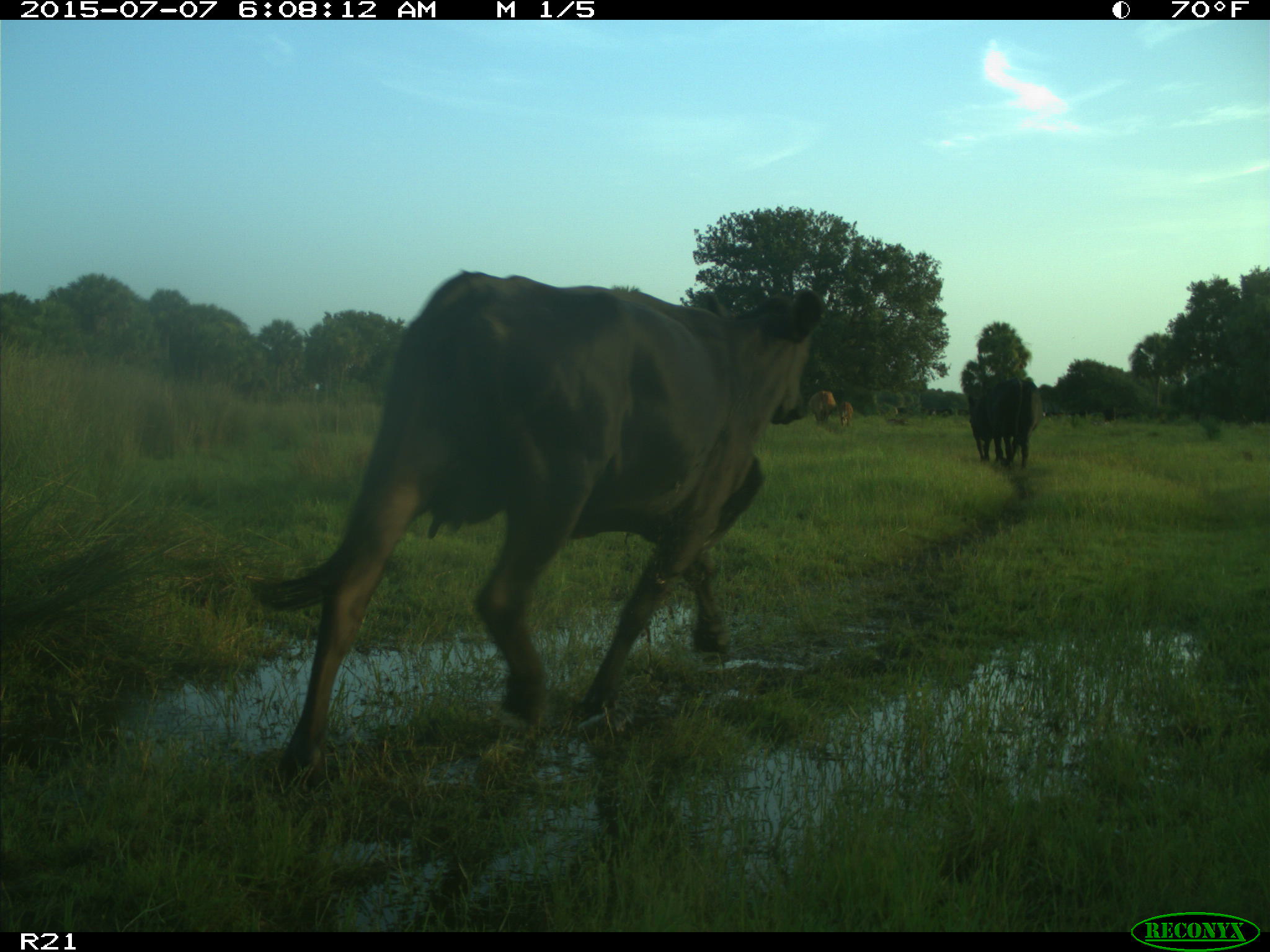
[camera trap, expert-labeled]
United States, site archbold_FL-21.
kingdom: Animalia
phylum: Chordata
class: Mammalia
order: Artiodactyla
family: Bovidae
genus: Bos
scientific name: Bos taurus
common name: domestic cow